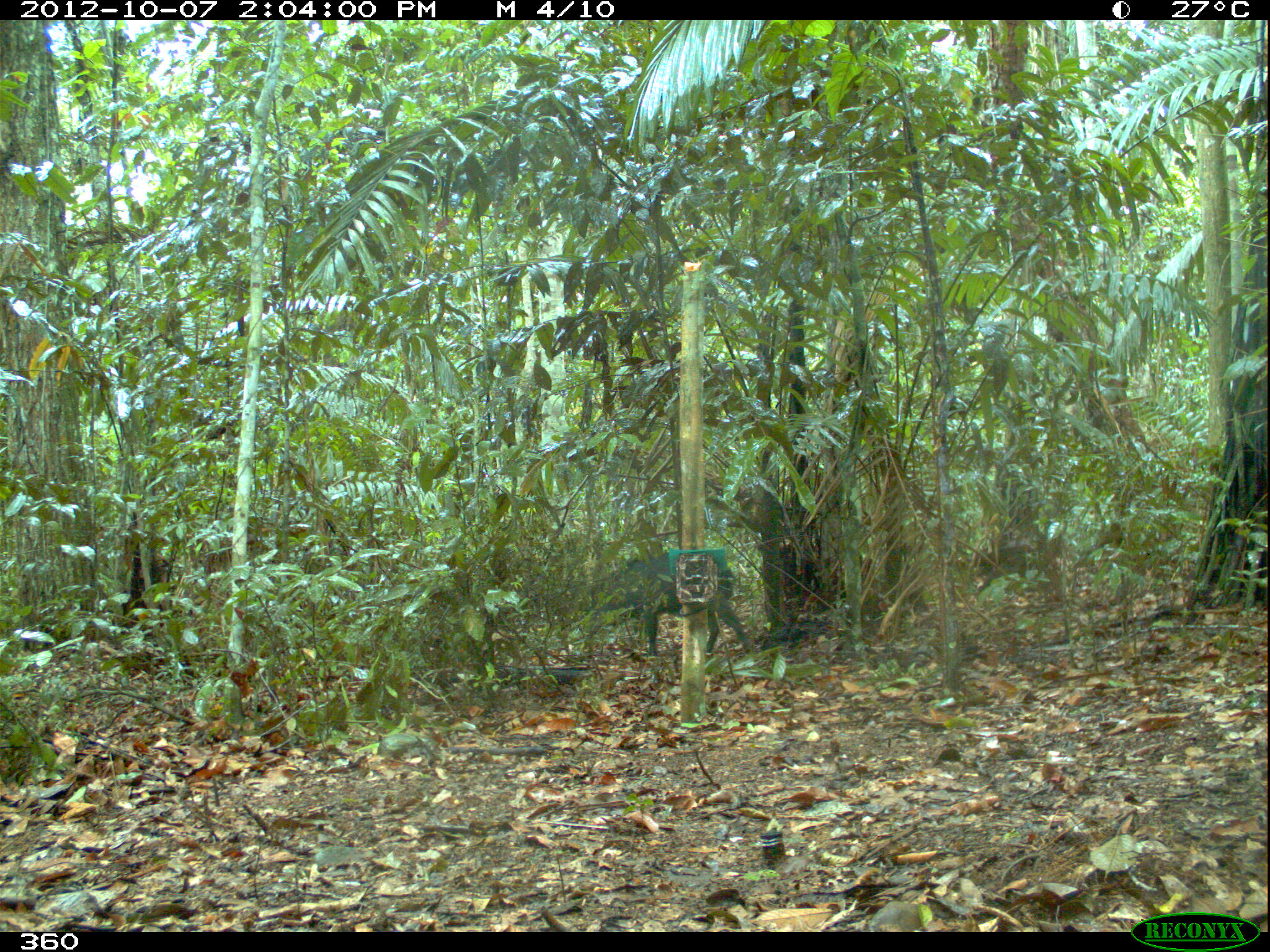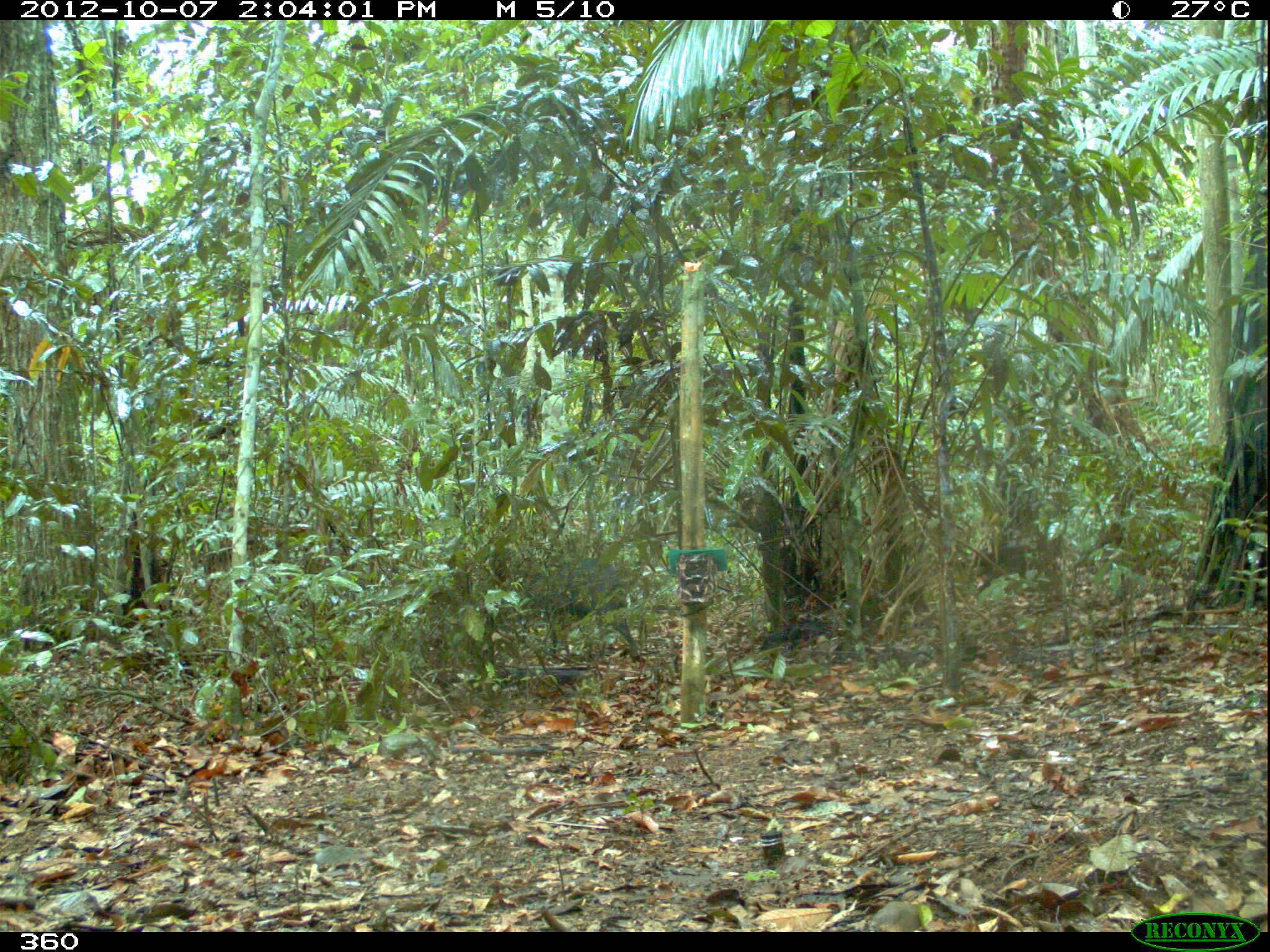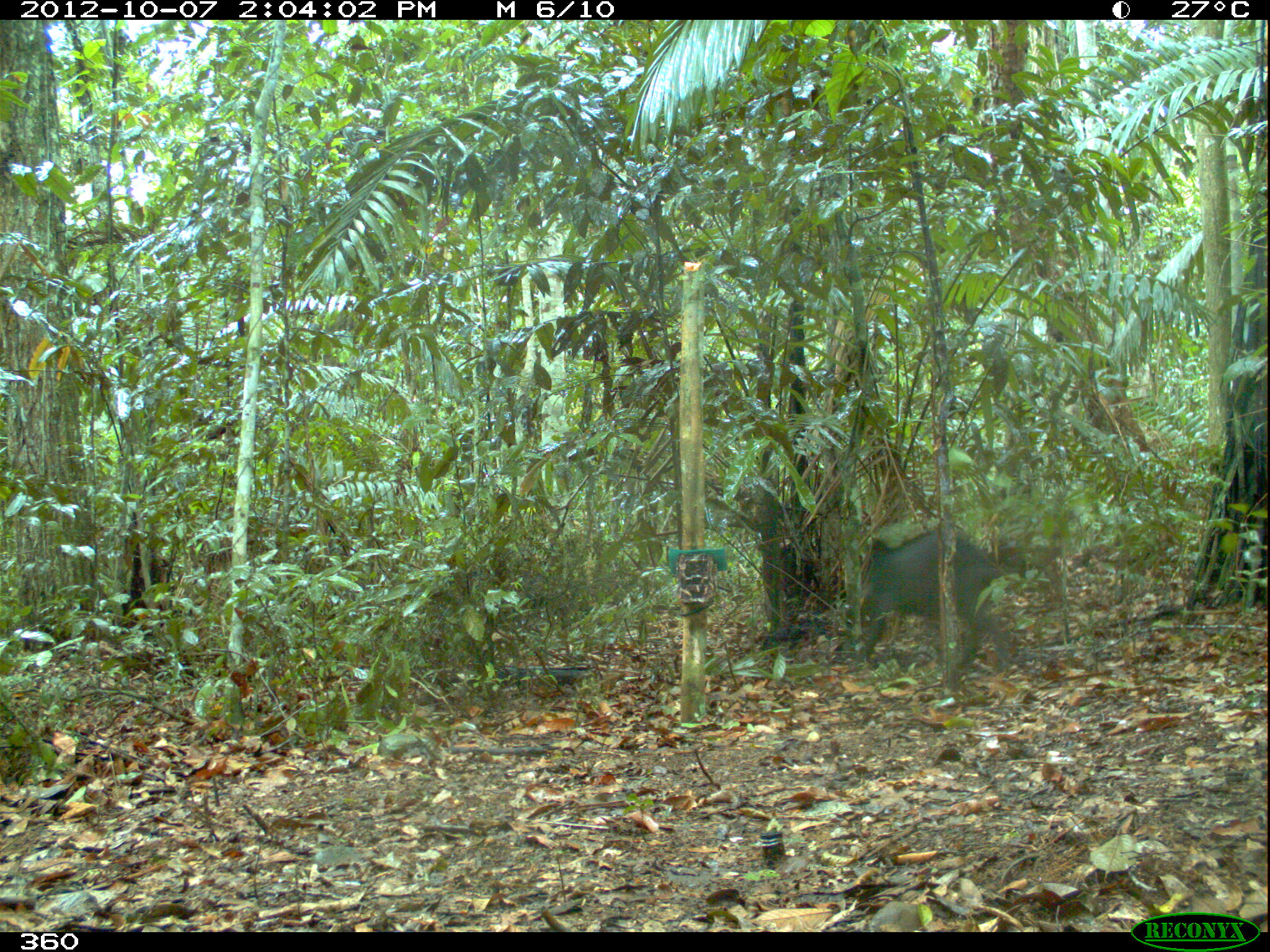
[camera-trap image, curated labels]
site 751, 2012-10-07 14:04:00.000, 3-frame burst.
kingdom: Animalia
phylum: Chordata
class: Mammalia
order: Artiodactyla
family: Tayassuidae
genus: Tayassu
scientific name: Tayassu pecari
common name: white-lipped peccary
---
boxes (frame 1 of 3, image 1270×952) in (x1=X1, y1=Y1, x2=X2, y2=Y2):
tayassu pecari: (x1=578, y1=548, x2=754, y2=659)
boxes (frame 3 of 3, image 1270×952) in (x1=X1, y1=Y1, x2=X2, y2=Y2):
tayassu pecari: (x1=851, y1=527, x2=1009, y2=667)